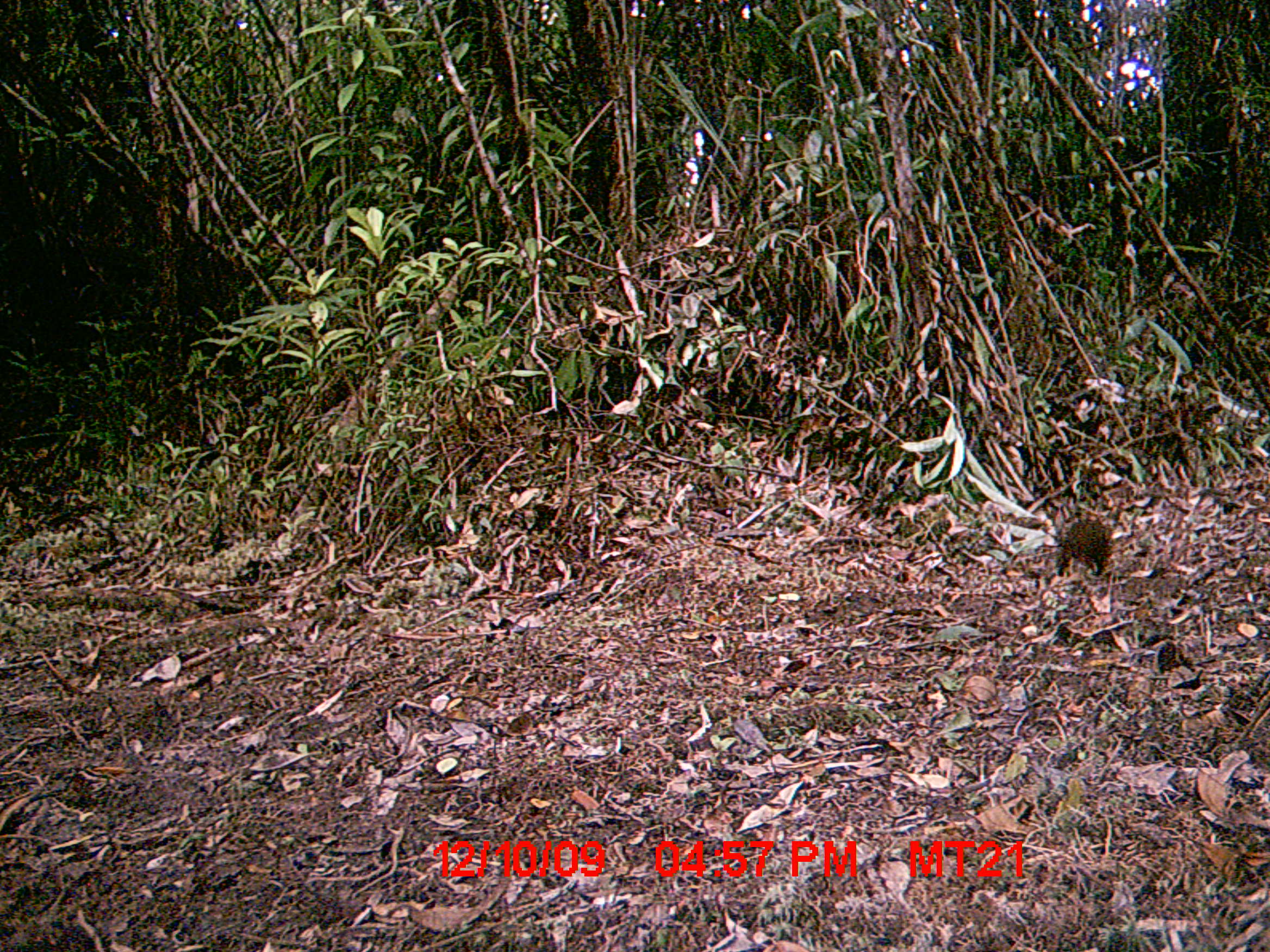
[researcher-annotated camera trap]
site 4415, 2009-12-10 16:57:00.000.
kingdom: Animalia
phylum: Chordata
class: Mammalia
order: Rodentia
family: Nesomyidae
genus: Hypogeomys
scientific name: Hypogeomys antimena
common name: malagasy giant rat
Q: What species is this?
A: Hypogeomys antimena (malagasy giant rat).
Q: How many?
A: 1.